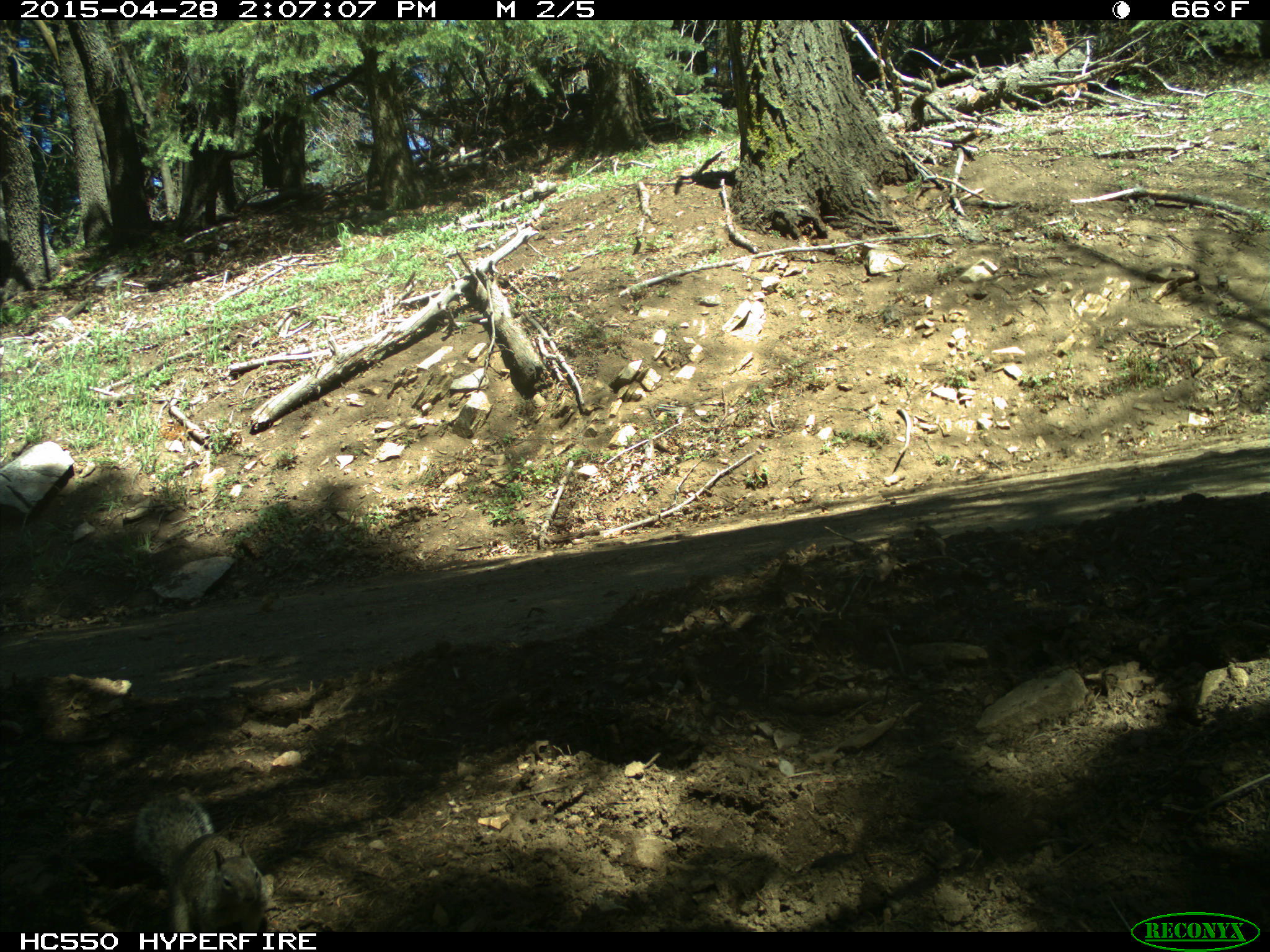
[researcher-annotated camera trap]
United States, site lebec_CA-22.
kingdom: Animalia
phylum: Chordata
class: Mammalia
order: Rodentia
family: Sciuridae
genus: Otospermophilus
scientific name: Otospermophilus beecheyi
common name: california ground squirrel